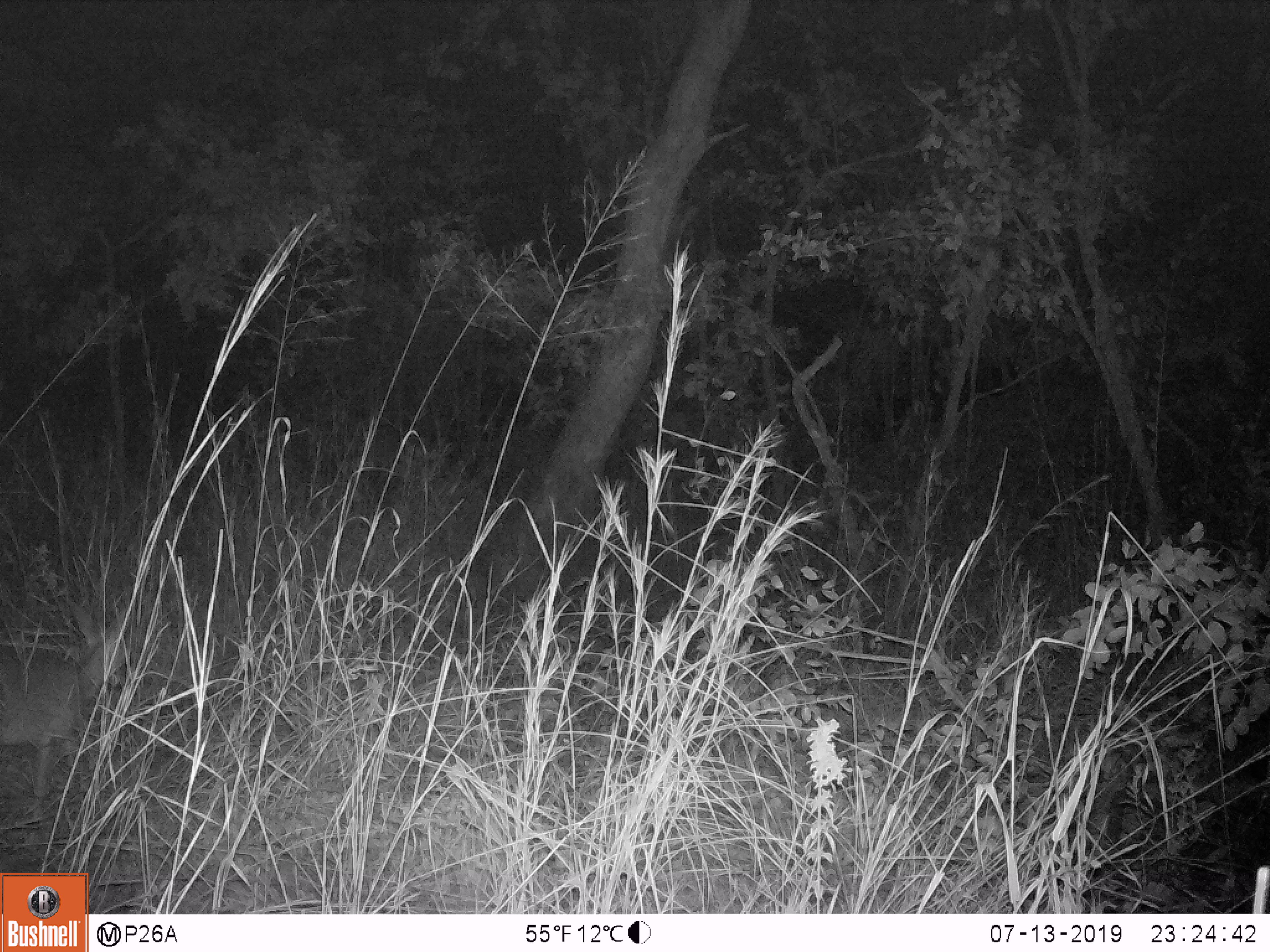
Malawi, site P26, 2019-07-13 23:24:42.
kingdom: Animalia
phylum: Chordata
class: Mammalia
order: Artiodactyla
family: Bovidae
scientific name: Antilopinae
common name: small antelope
Small antelope (Antilopinae), count 1.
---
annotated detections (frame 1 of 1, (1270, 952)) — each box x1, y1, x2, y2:
small antelope: 0, 605, 161, 822